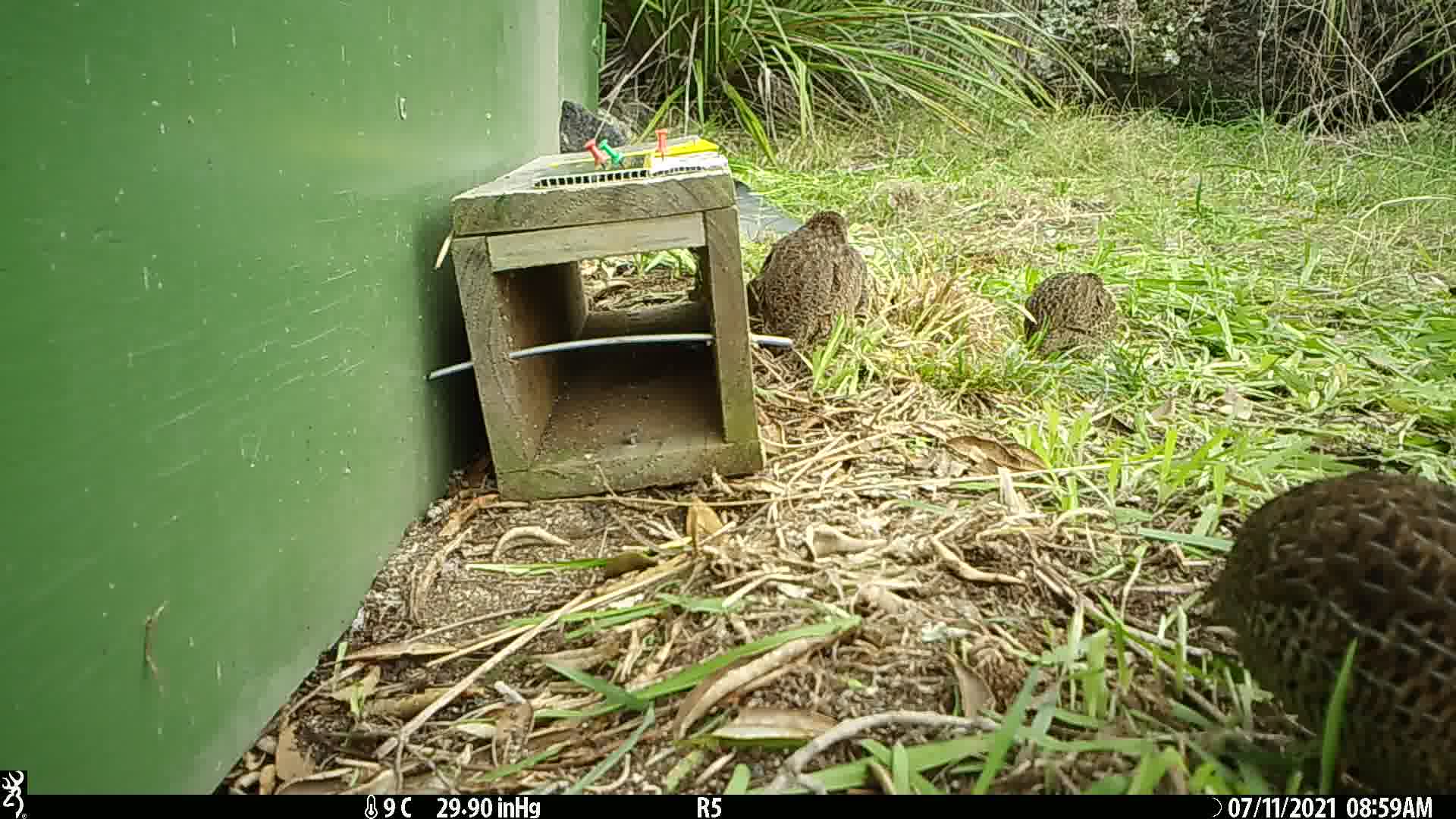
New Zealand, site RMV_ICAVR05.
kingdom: Animalia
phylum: Chordata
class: Aves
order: Galliformes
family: Phasianidae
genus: Synoicus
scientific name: Synoicus ypsilophorus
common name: brown quail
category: quail brown